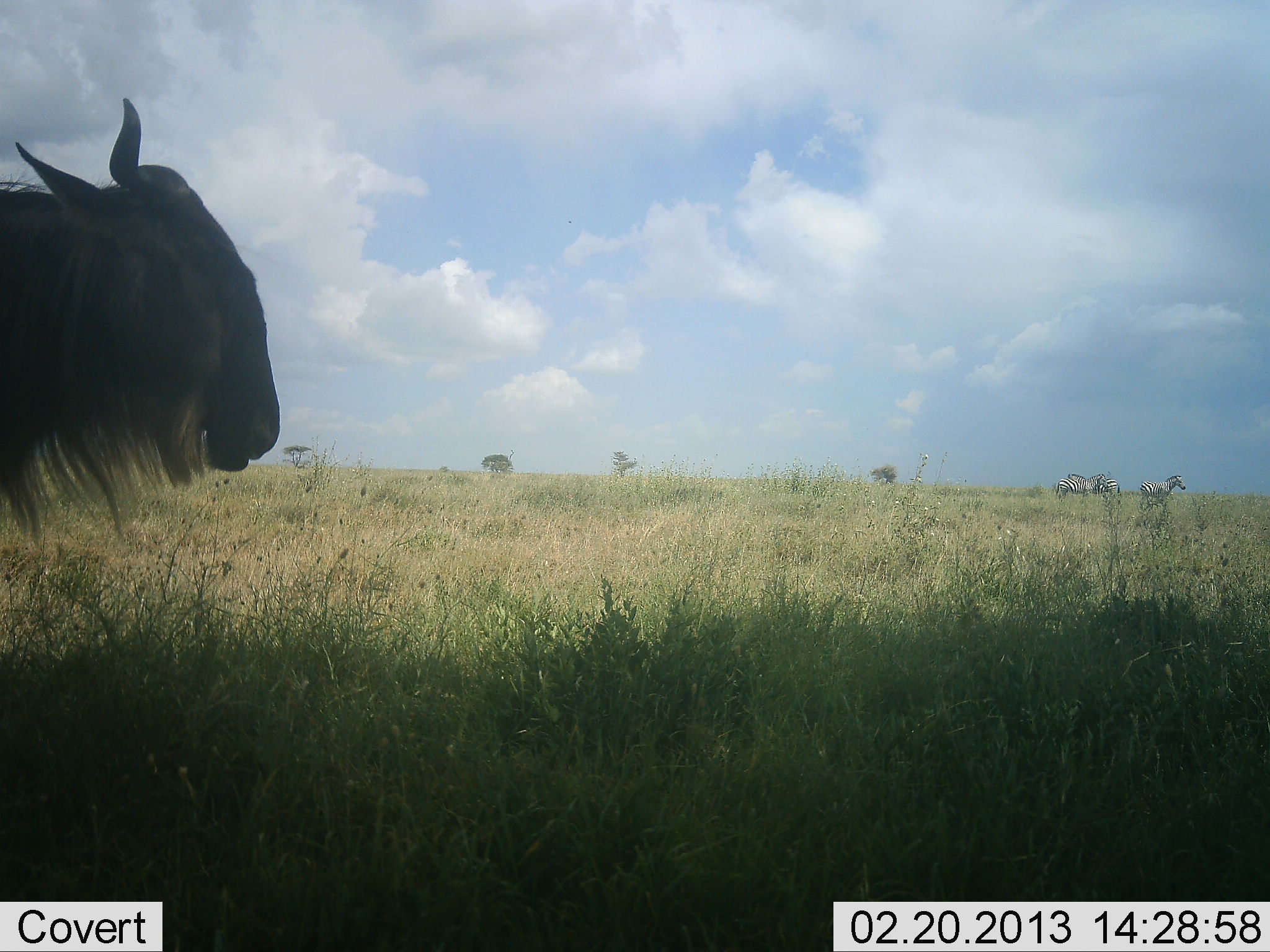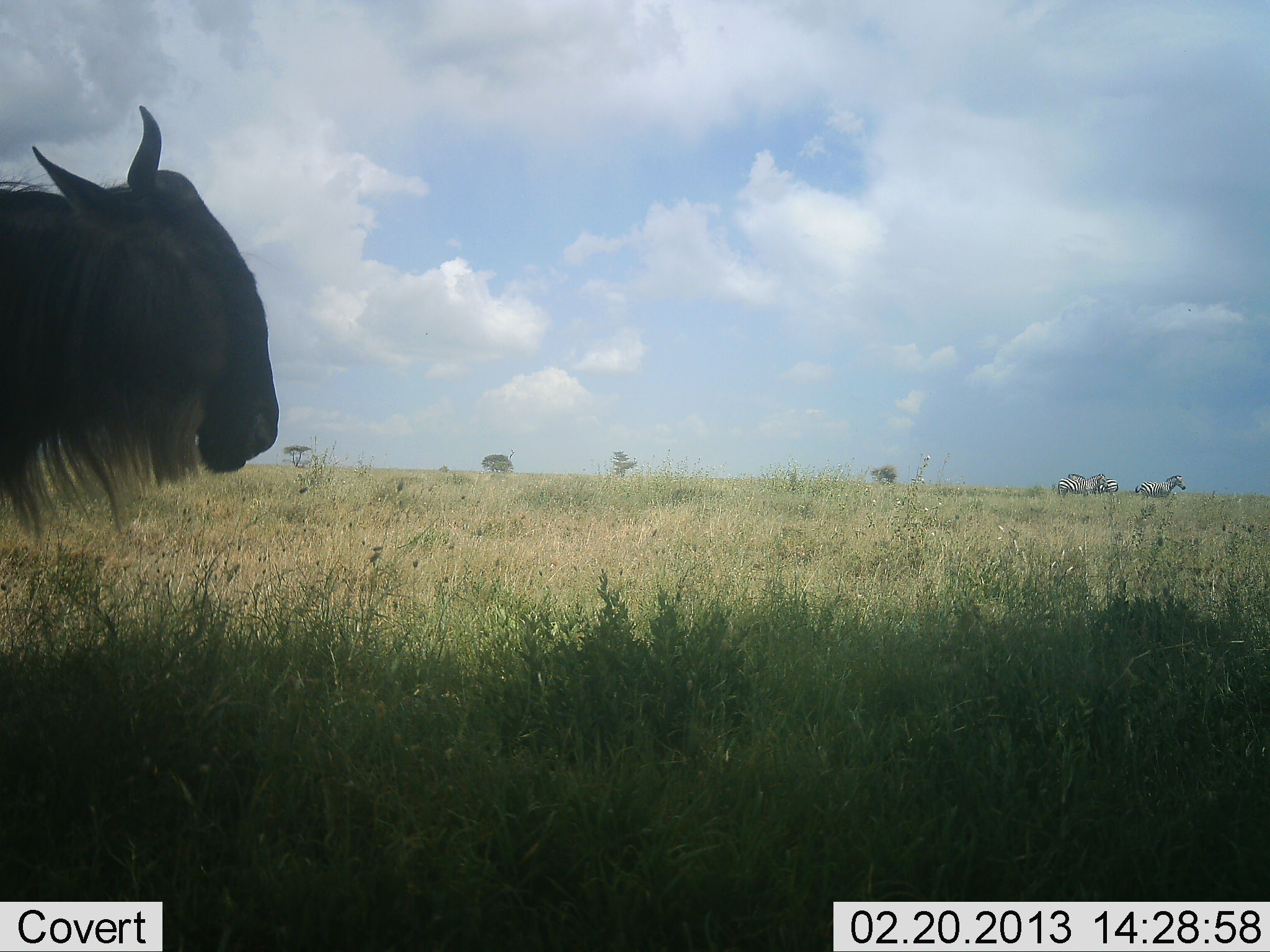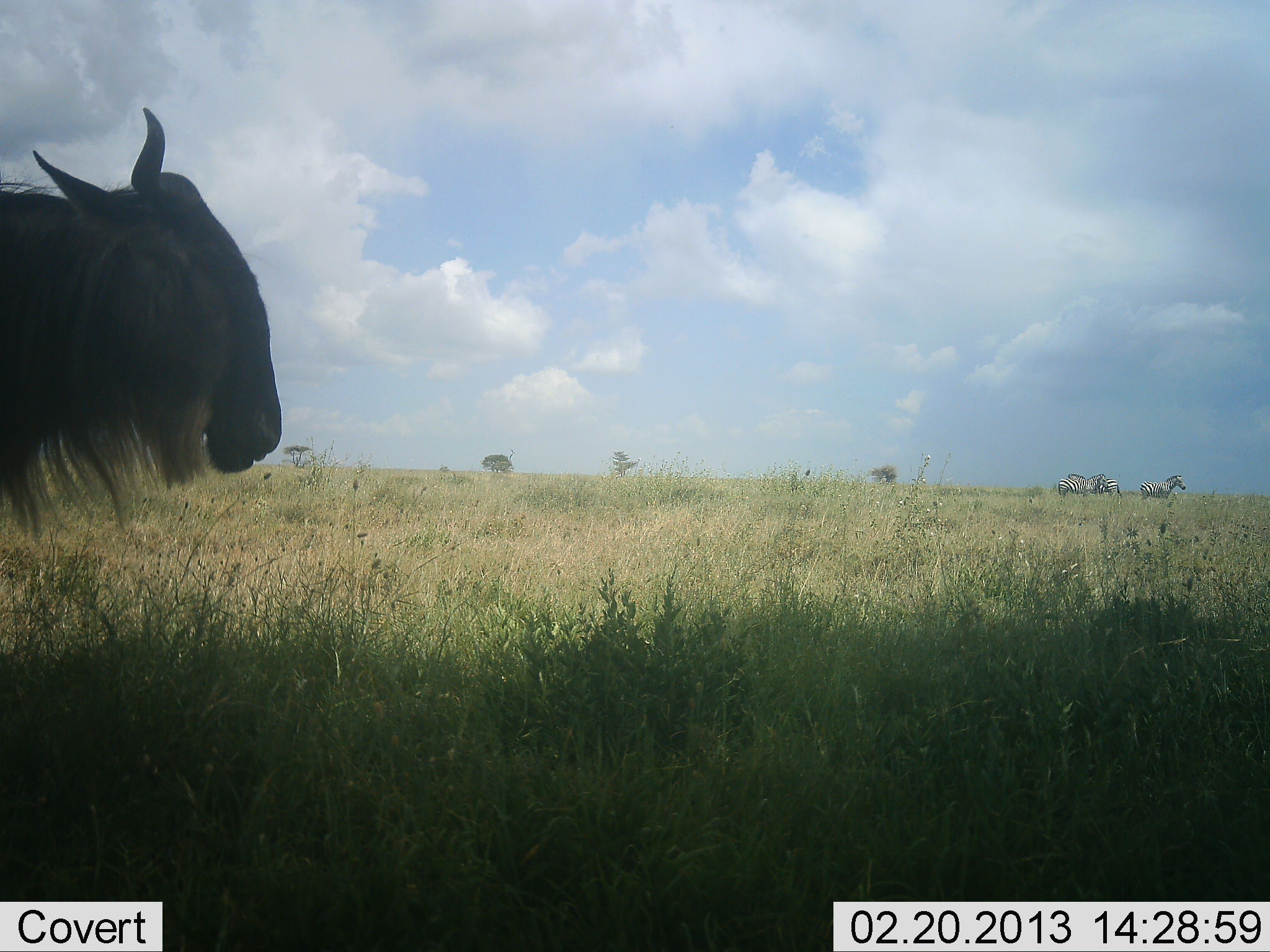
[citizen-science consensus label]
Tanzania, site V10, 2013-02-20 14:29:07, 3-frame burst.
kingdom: Animalia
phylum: Chordata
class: Mammalia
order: Artiodactyla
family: Bovidae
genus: Connochaetes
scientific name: Connochaetes taurinus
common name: blue wildebeest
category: wildebeest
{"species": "wildebeest (blue wildebeest) (Connochaetes taurinus)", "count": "1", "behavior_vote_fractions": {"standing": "100%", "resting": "0%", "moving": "7%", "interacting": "0%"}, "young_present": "0%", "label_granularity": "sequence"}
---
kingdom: Animalia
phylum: Chordata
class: Mammalia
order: Perissodactyla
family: Equidae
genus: Equus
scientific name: Equus quagga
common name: plains zebra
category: zebra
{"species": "zebra (plains zebra) (Equus quagga)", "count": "3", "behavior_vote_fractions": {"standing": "92%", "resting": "0%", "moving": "0%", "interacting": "0%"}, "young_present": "0%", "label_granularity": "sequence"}